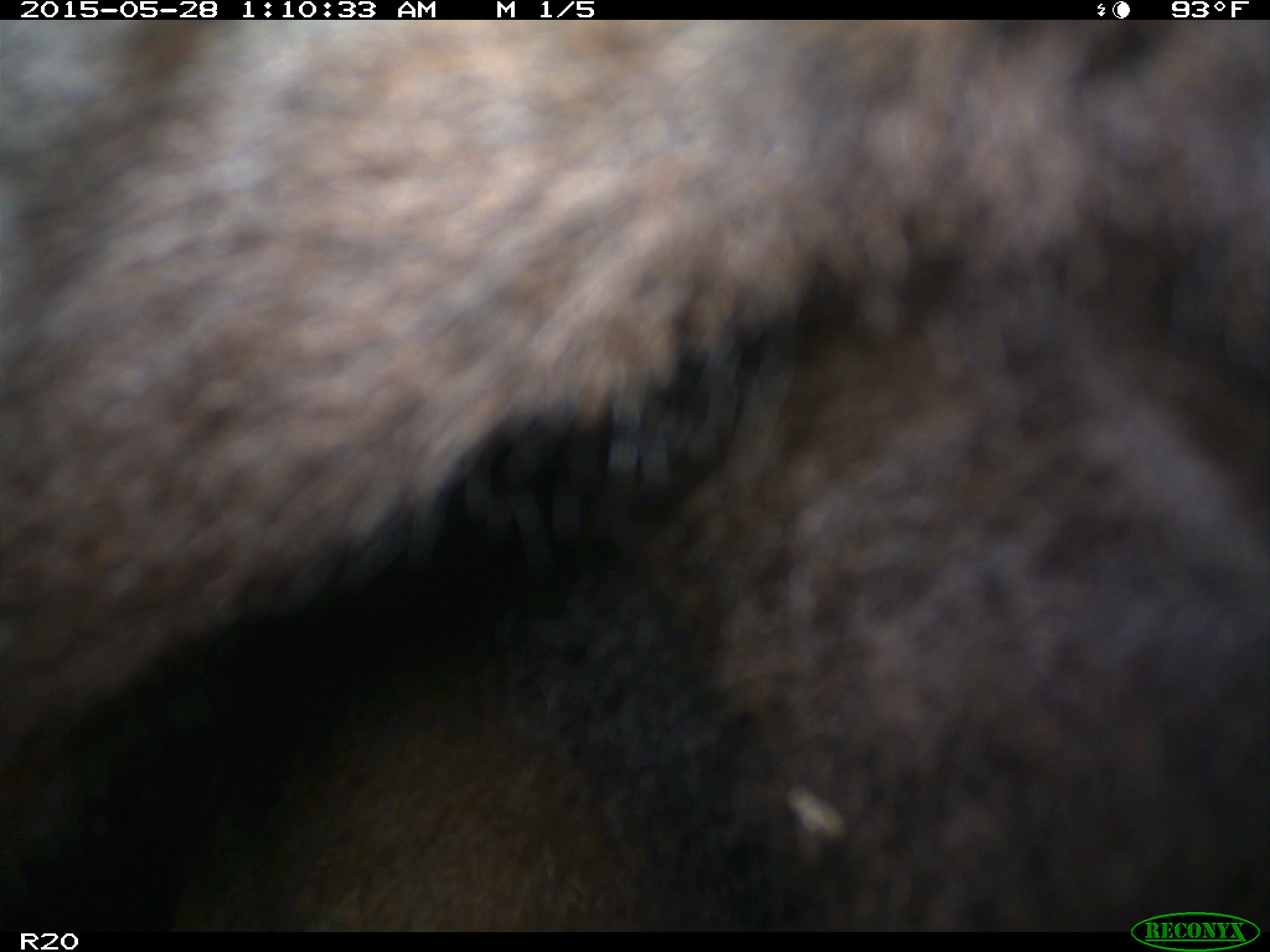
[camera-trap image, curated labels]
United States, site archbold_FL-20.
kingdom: Animalia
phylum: Chordata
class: Mammalia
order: Artiodactyla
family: Bovidae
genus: Bos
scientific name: Bos taurus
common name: domestic cow